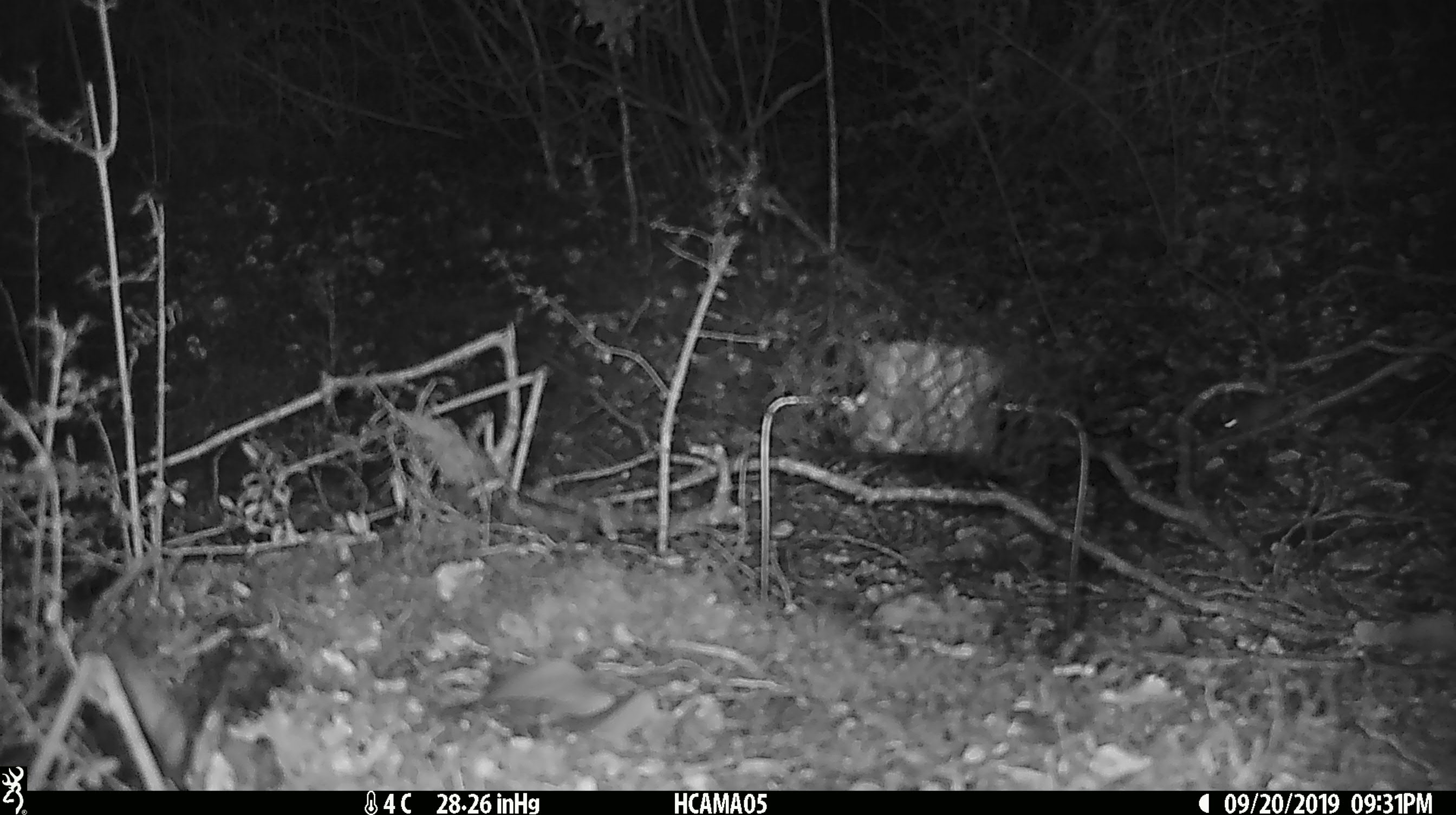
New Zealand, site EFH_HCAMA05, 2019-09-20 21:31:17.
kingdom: Animalia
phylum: Chordata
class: Mammalia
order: Rodentia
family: Muridae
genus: Mus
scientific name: Mus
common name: mouse